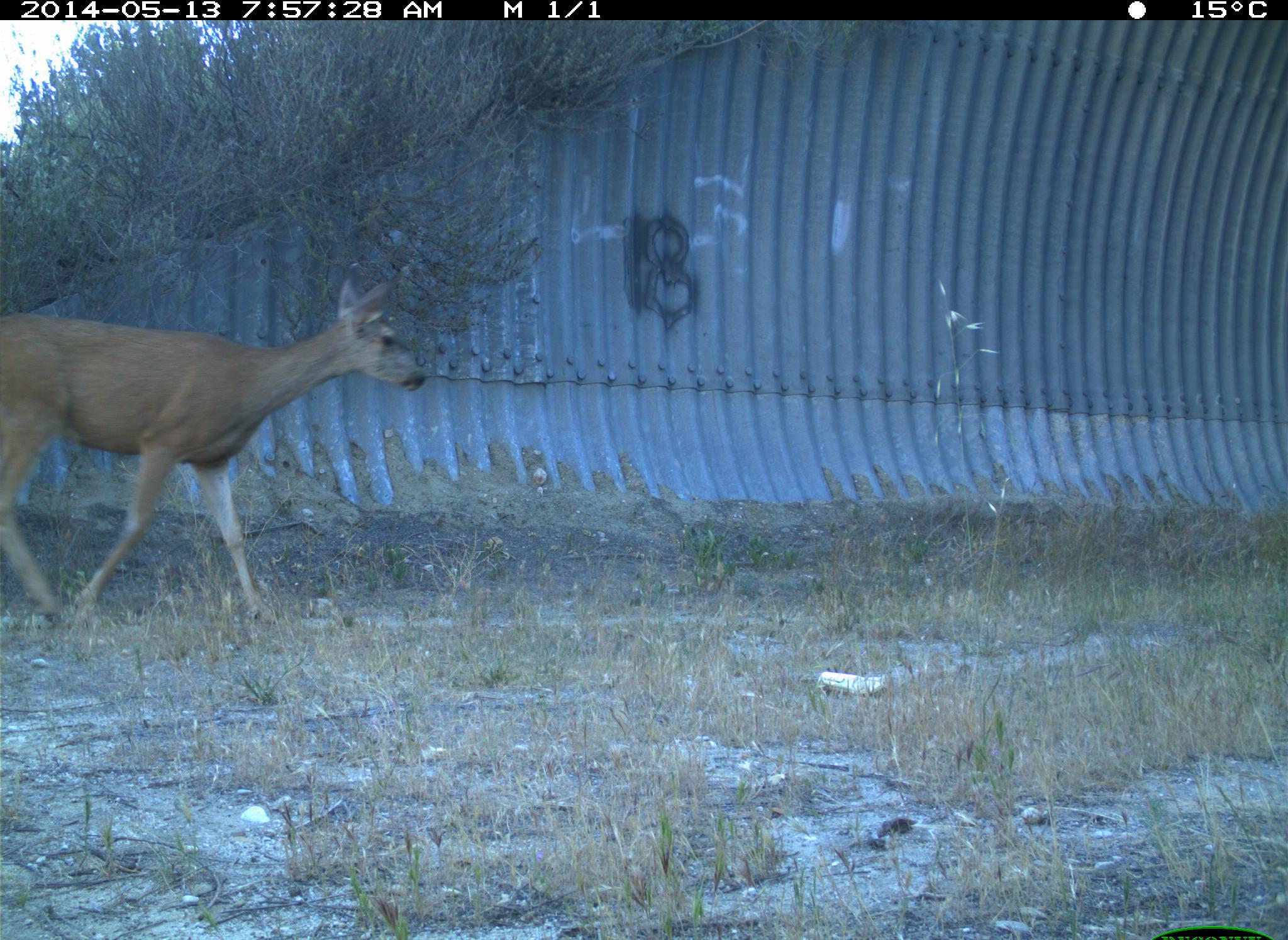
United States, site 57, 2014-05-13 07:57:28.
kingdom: Animalia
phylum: Chordata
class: Mammalia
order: Artiodactyla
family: Cervidae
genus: Odocoileus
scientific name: Odocoileus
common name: deer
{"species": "deer (Odocoileus)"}